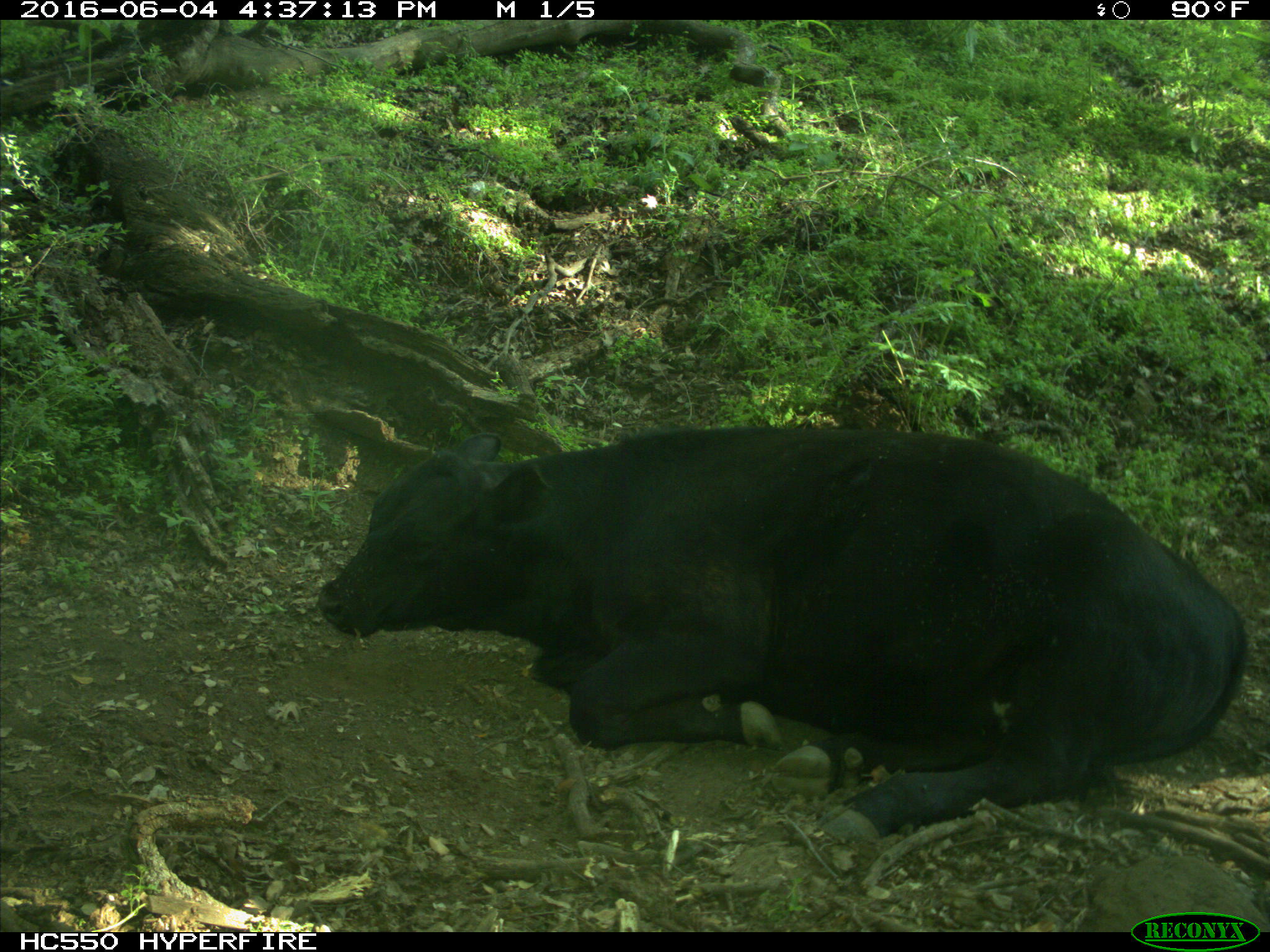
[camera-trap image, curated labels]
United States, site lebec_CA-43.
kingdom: Animalia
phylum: Chordata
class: Mammalia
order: Artiodactyla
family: Bovidae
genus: Bos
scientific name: Bos taurus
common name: domestic cow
Bos taurus (domestic cow).